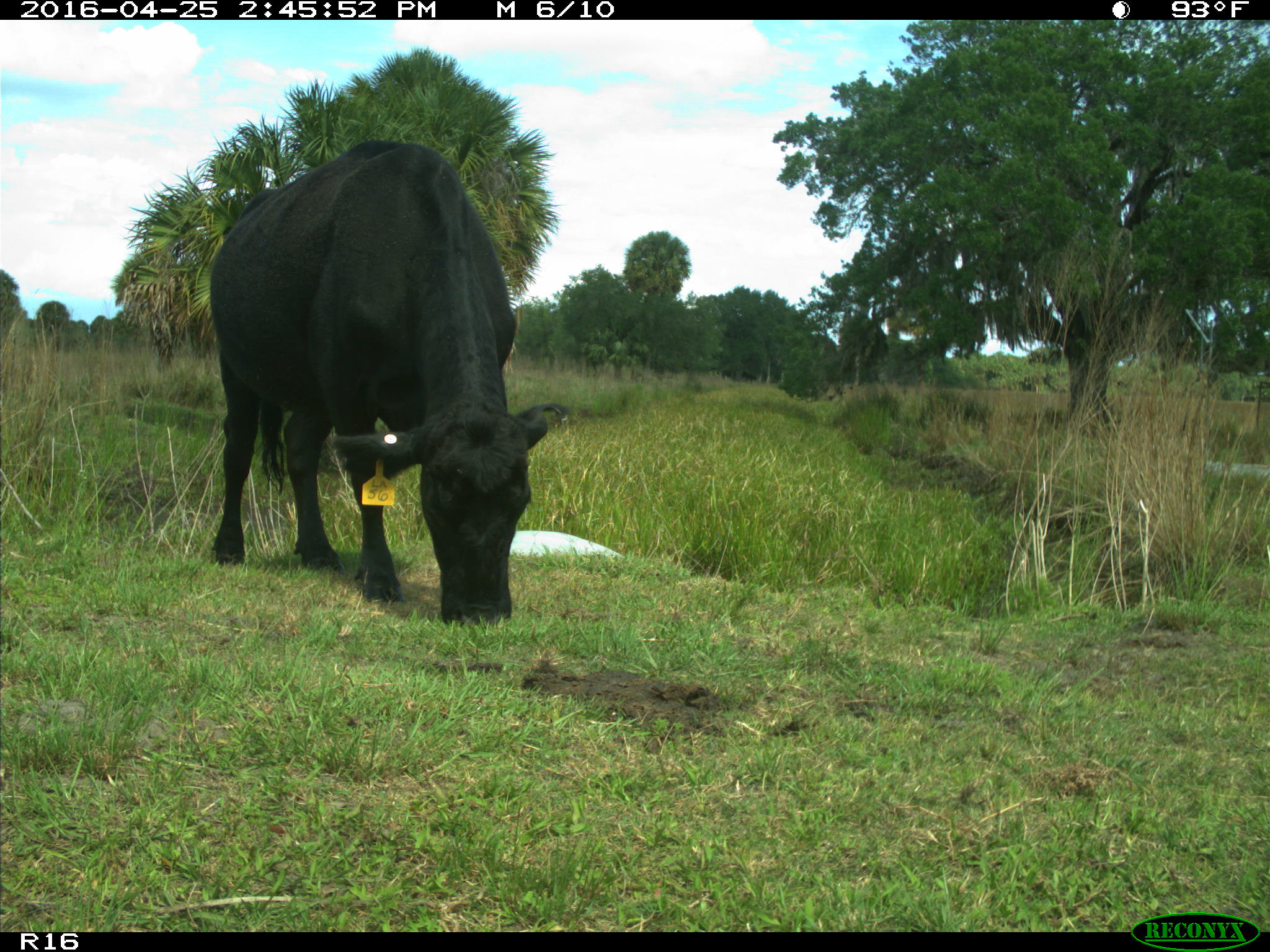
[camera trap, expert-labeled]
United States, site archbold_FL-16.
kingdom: Animalia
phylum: Chordata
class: Mammalia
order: Artiodactyla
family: Bovidae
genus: Bos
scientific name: Bos taurus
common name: domestic cow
Bos taurus (domestic cow).